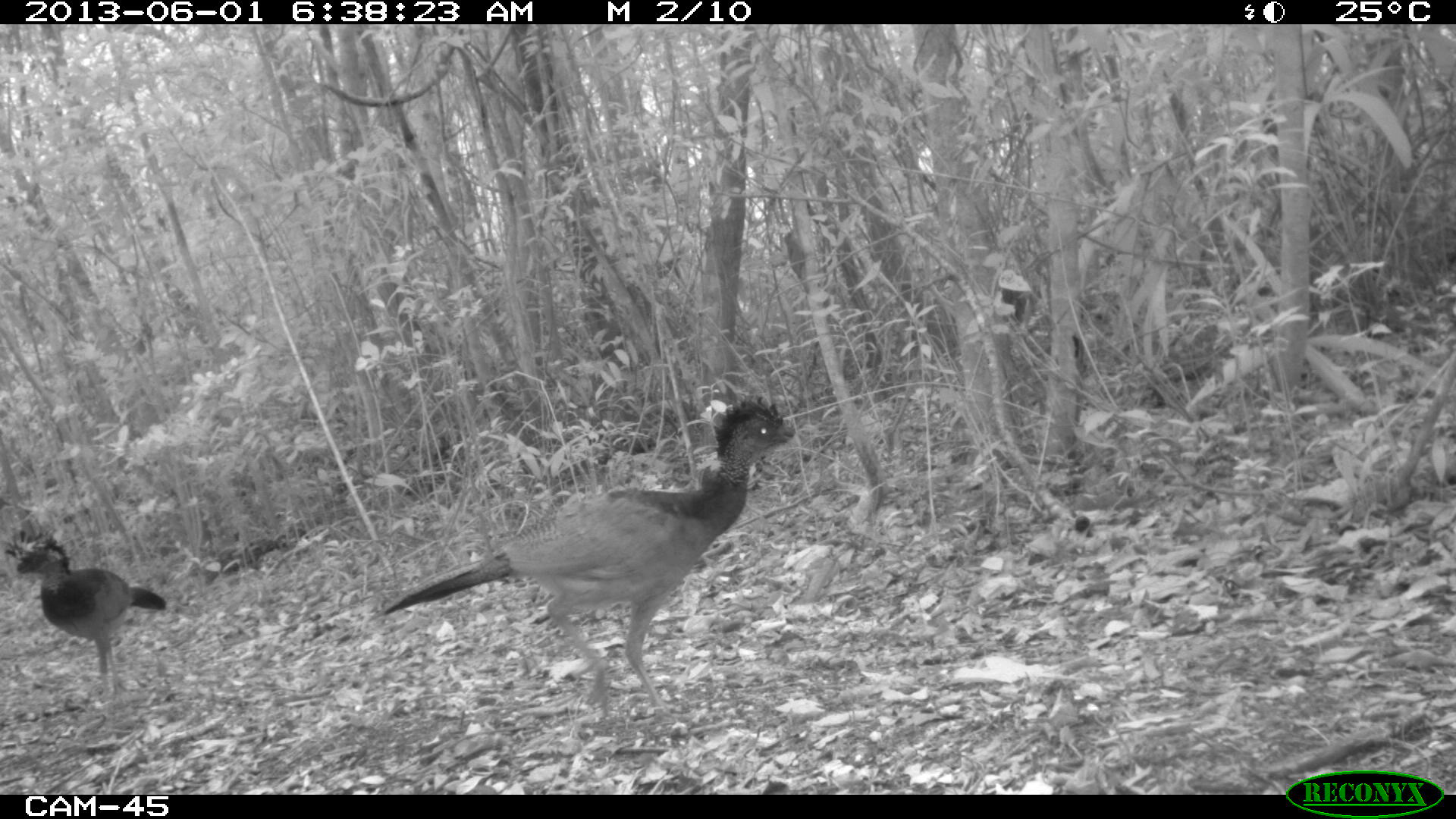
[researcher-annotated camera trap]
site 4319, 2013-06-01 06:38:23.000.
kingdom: Animalia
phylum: Chordata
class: Aves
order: Galliformes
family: Cracidae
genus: Crax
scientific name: Crax rubra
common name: great curassow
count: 4